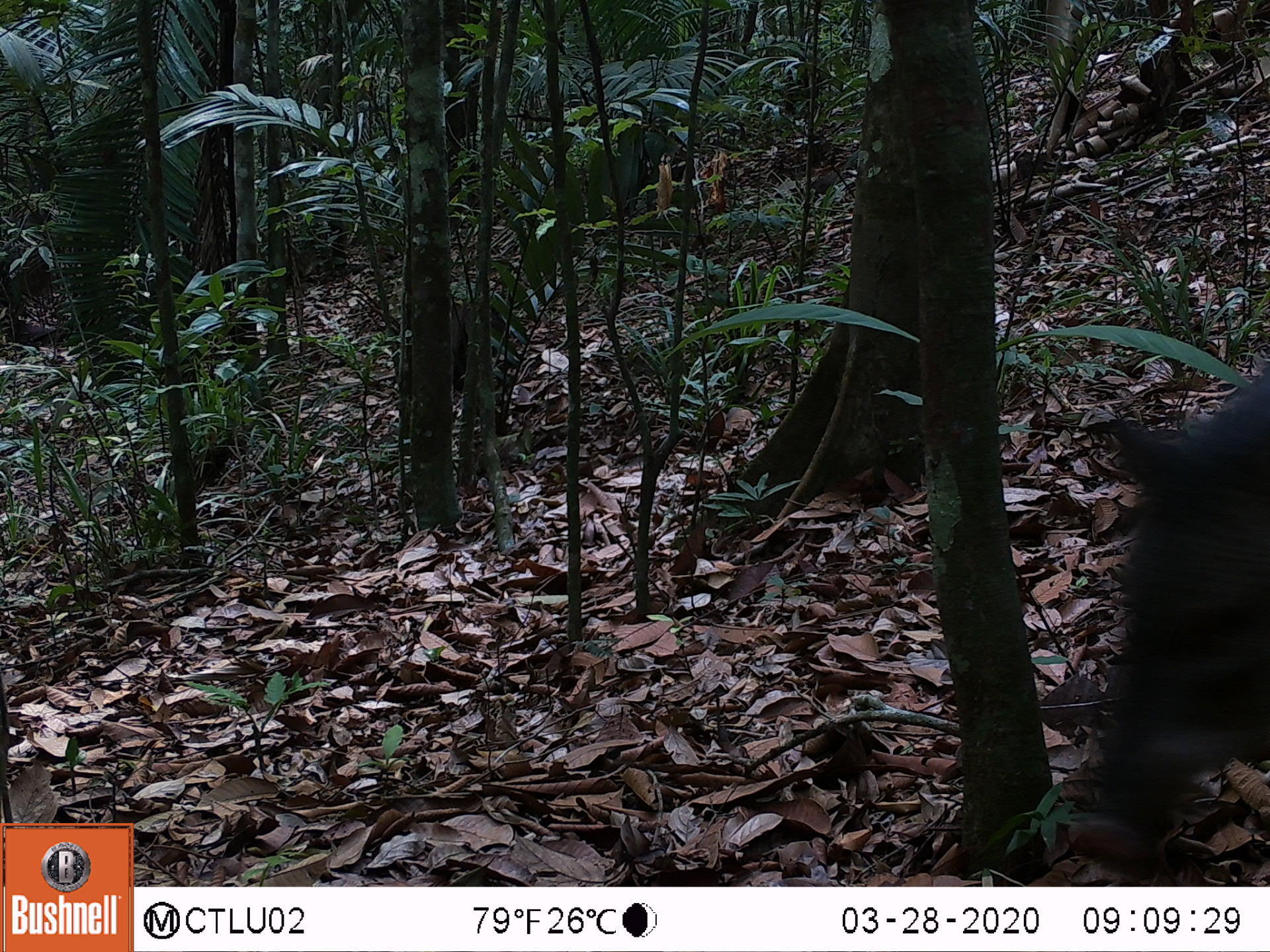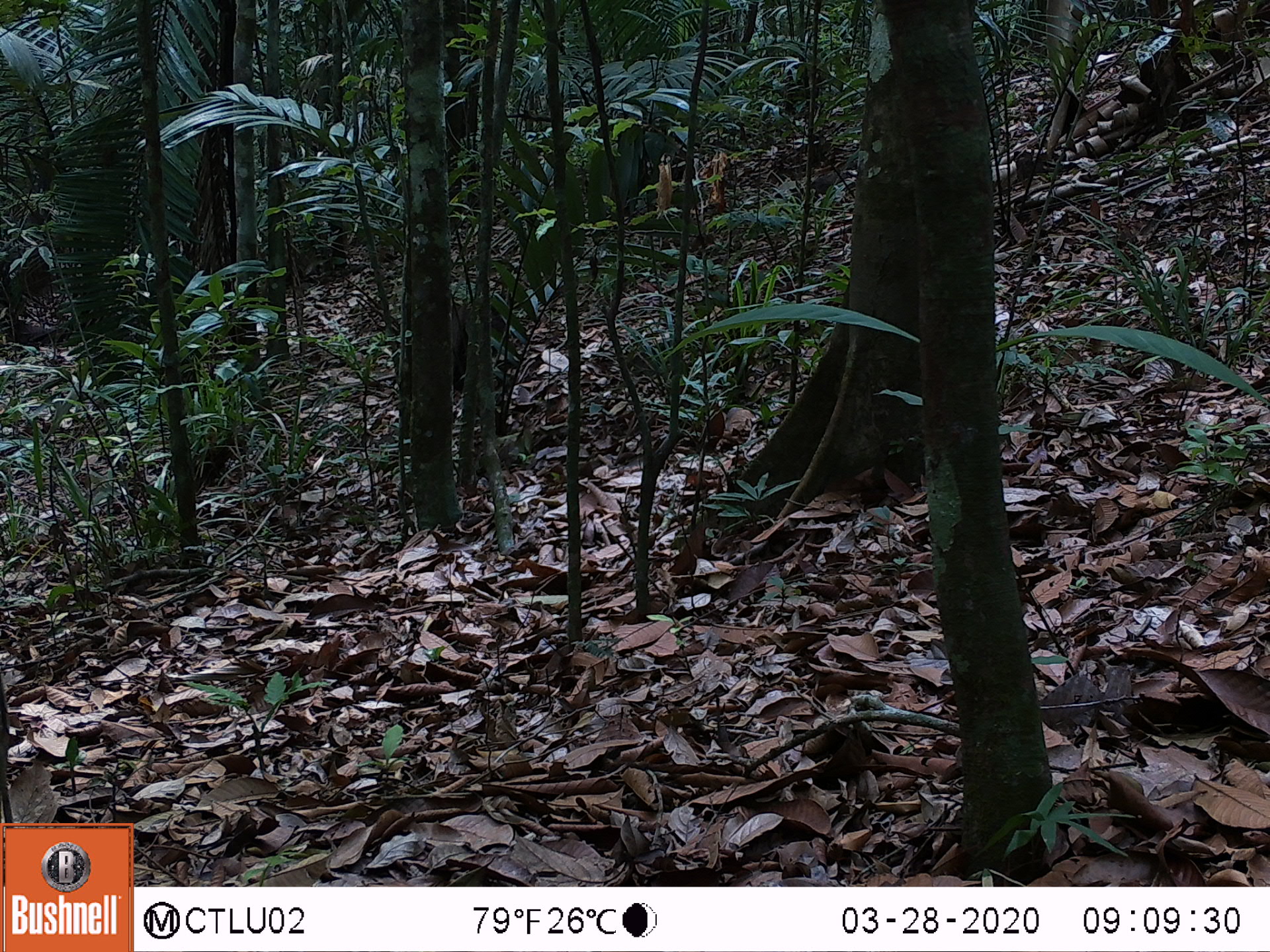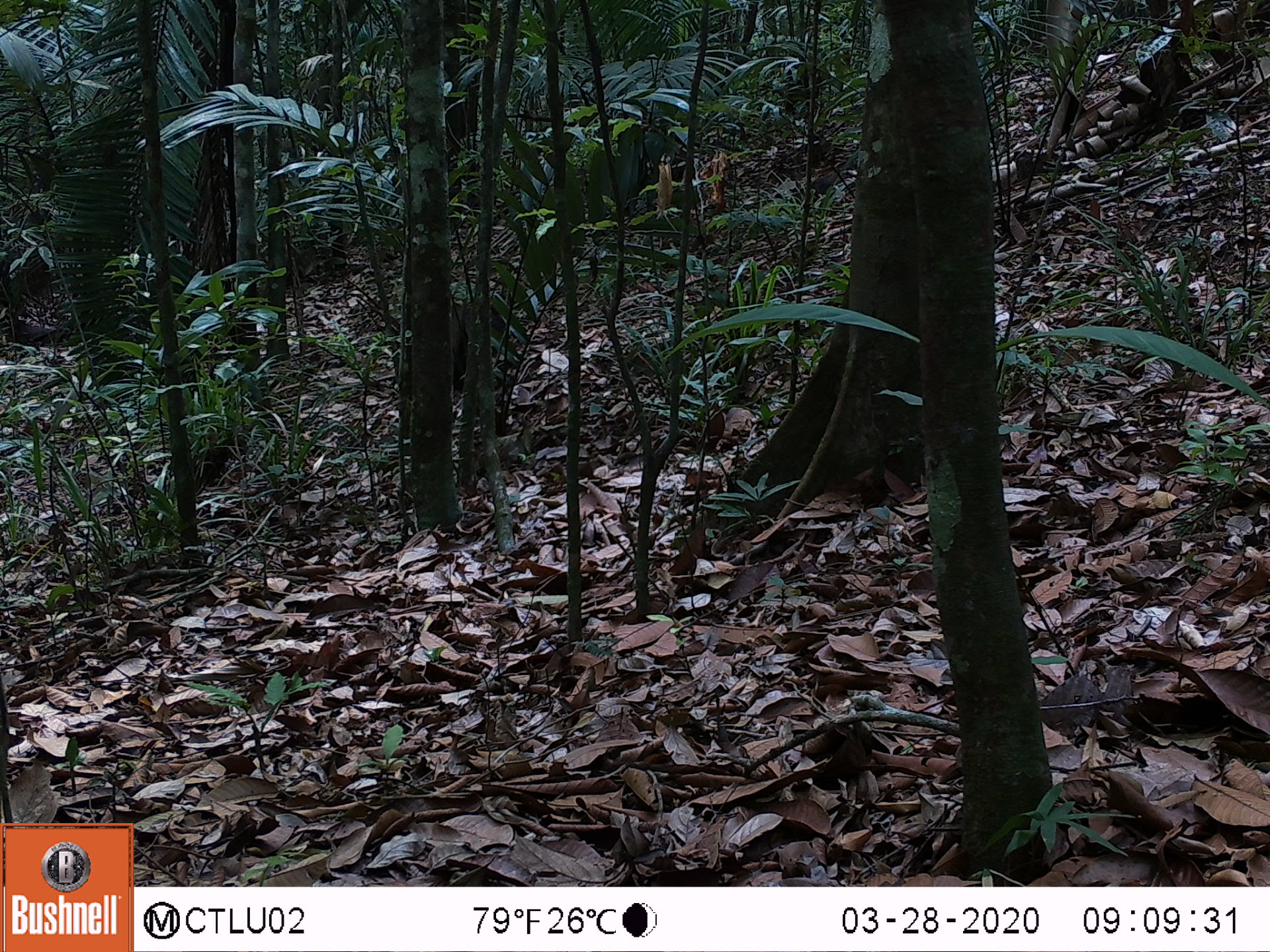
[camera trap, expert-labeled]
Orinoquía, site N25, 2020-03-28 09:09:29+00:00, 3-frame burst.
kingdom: Animalia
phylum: Chordata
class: Mammalia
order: Artiodactyla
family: Tayassuidae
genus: Pecari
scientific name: Pecari tajacu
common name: collared peccary